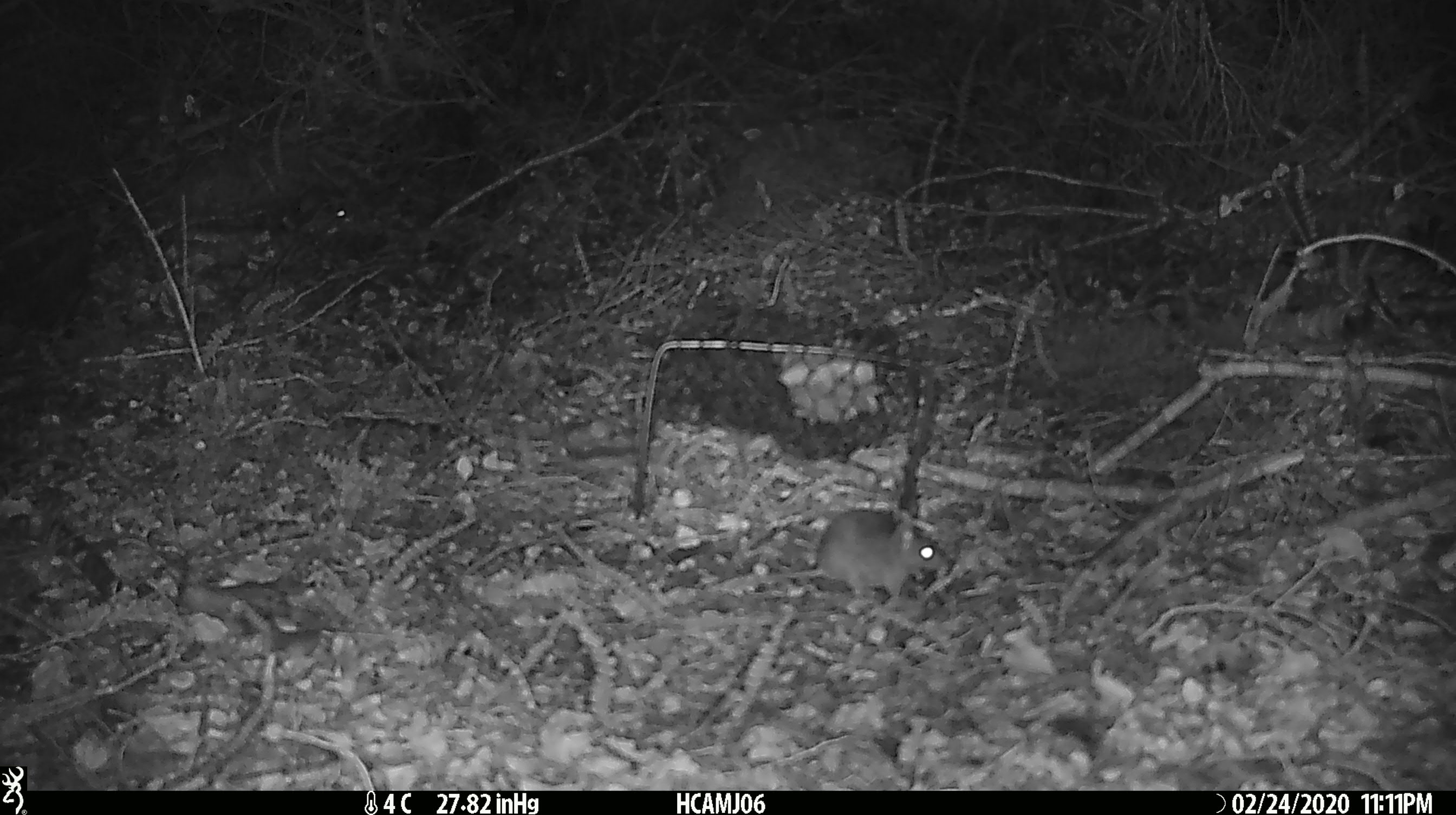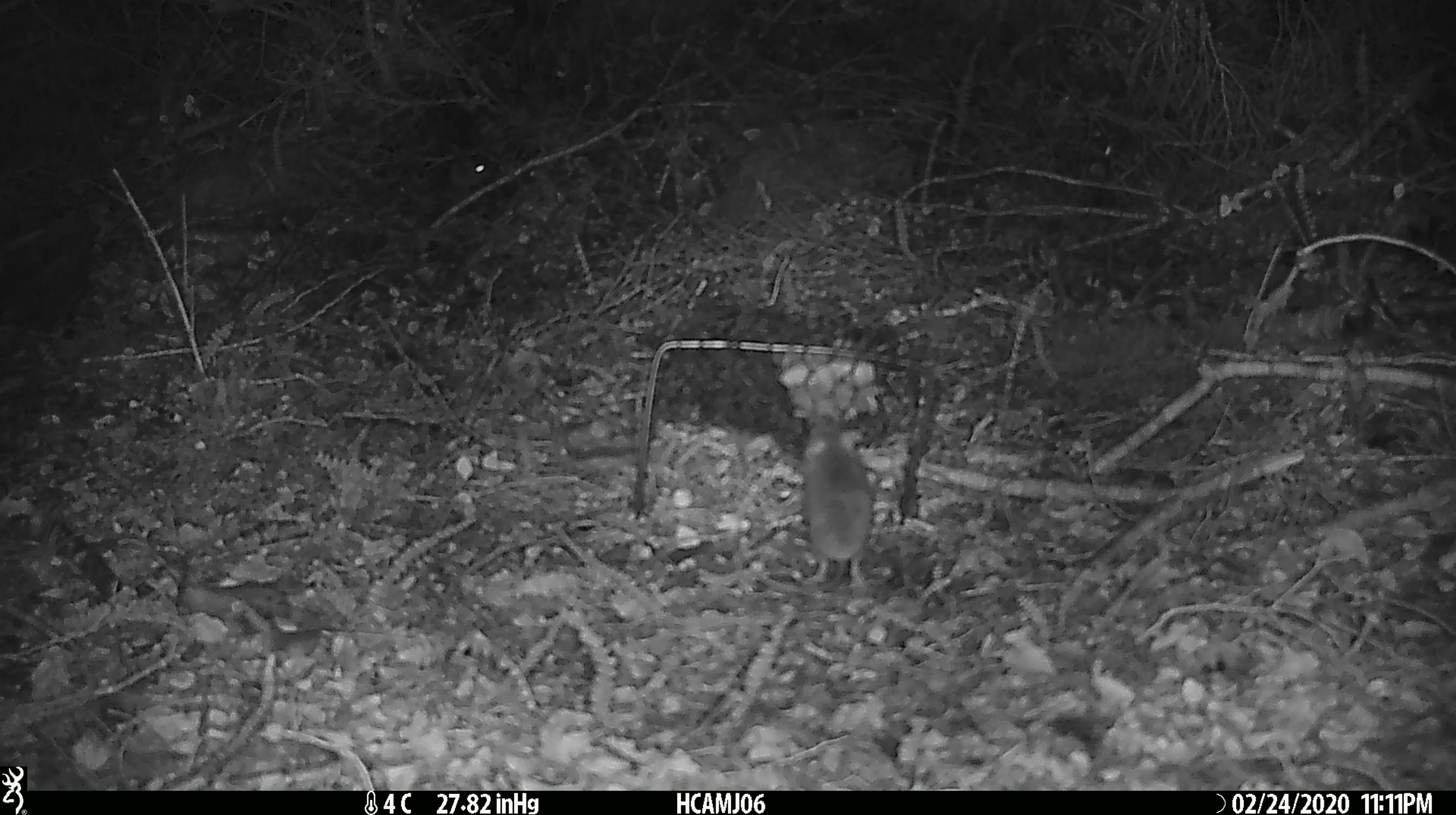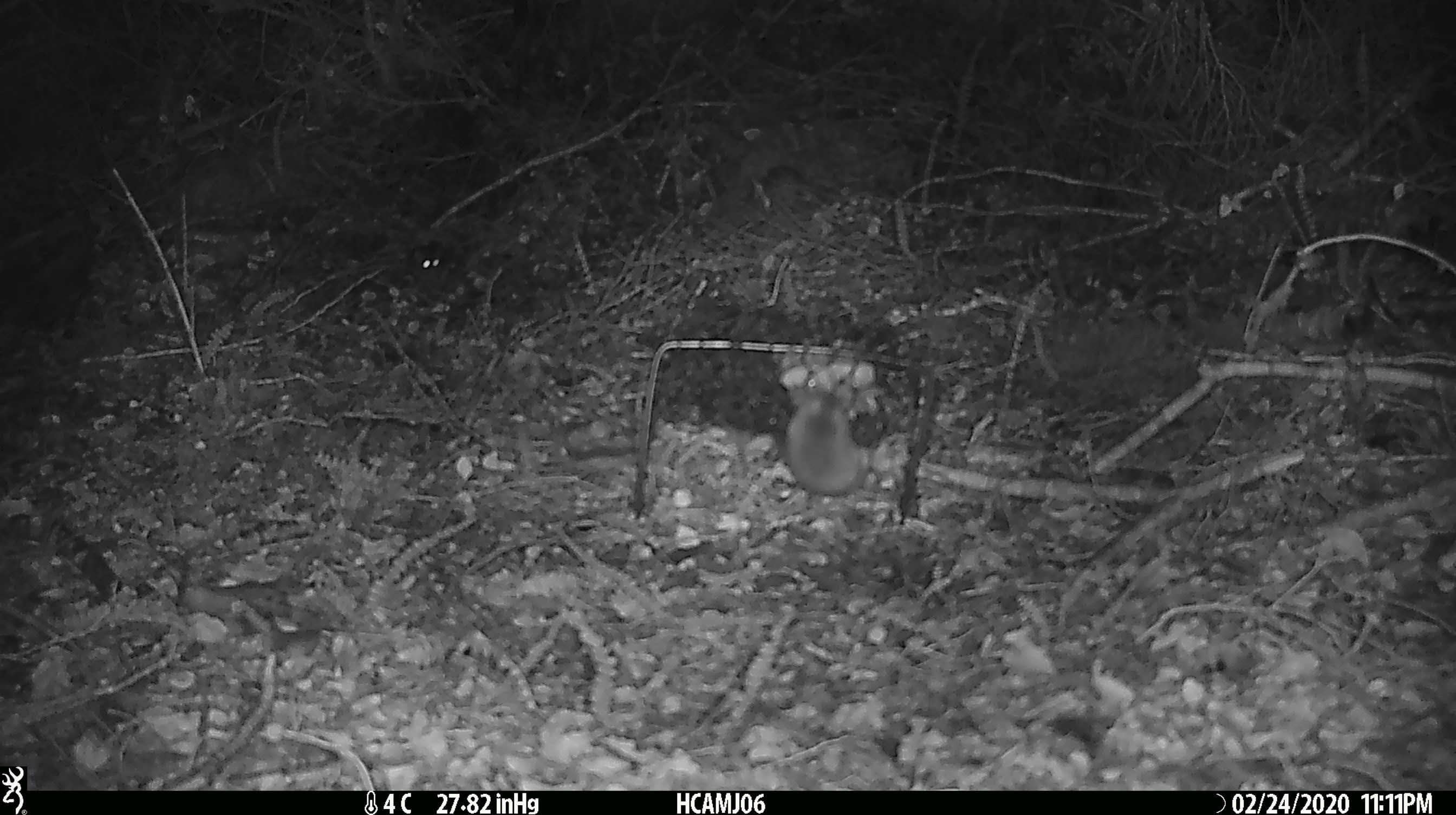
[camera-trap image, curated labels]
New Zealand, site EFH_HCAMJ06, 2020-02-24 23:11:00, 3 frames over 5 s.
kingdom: Animalia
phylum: Chordata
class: Mammalia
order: Rodentia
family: Muridae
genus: Mus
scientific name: Mus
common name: mouse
Mouse (Mus).